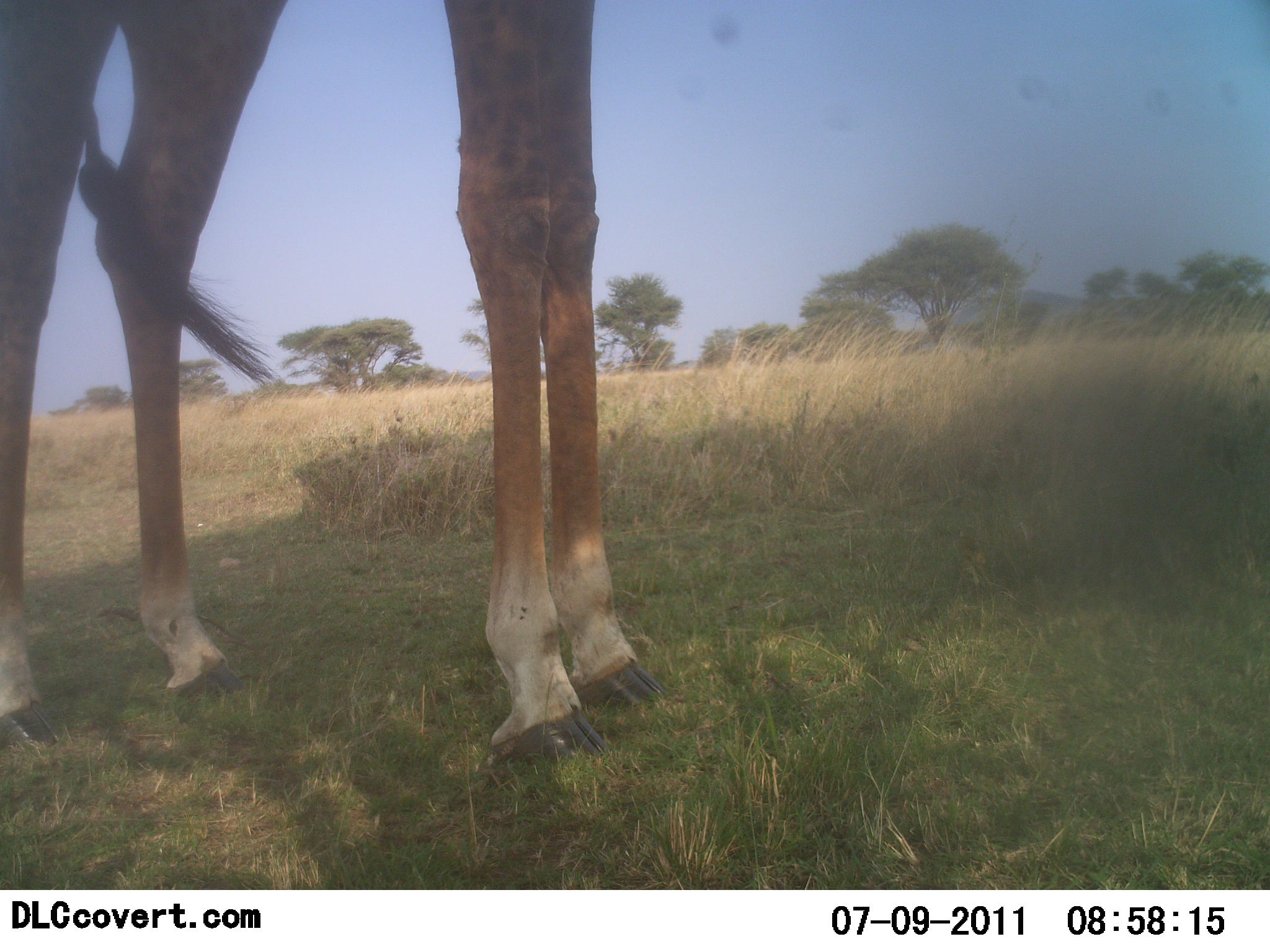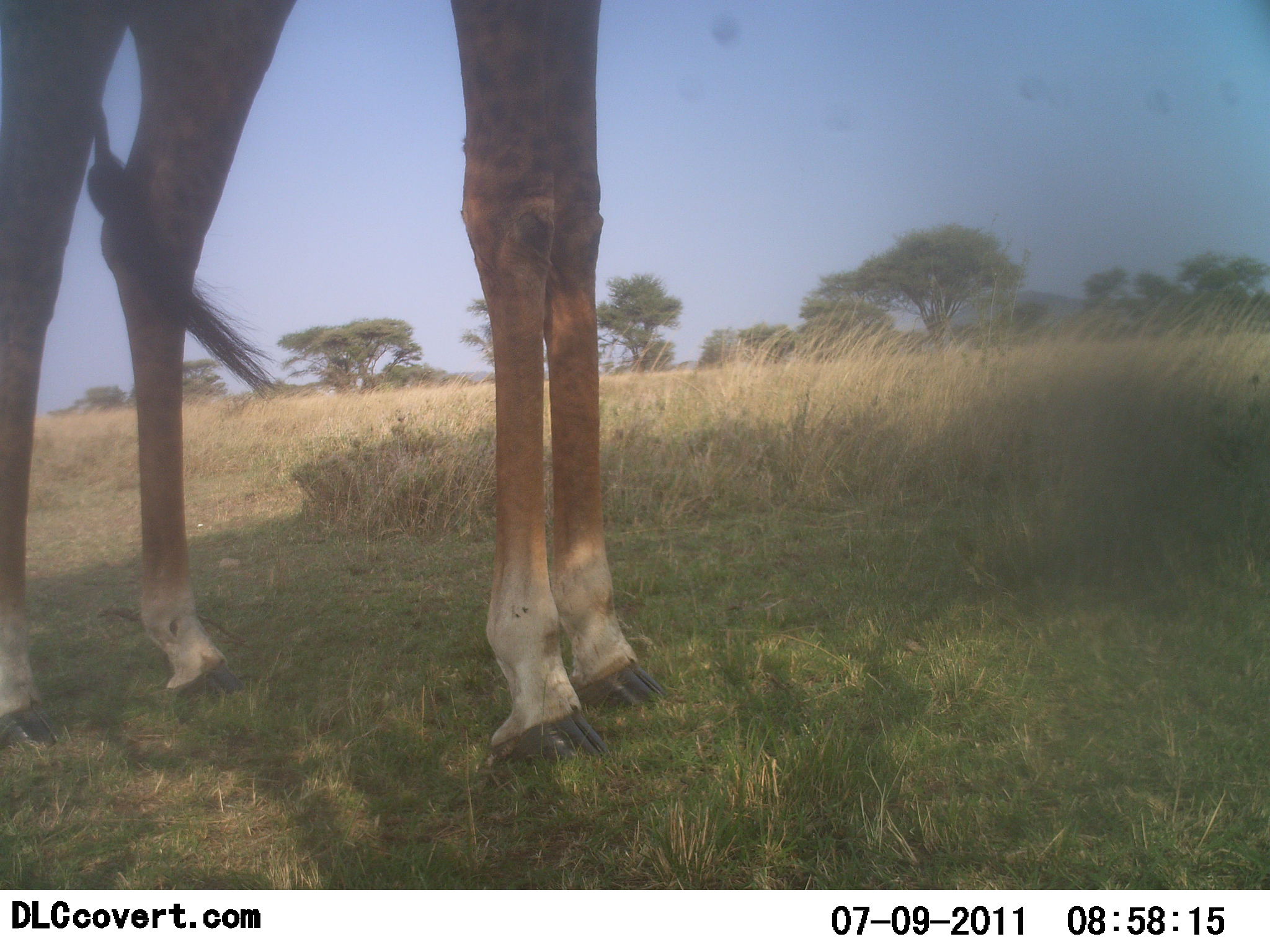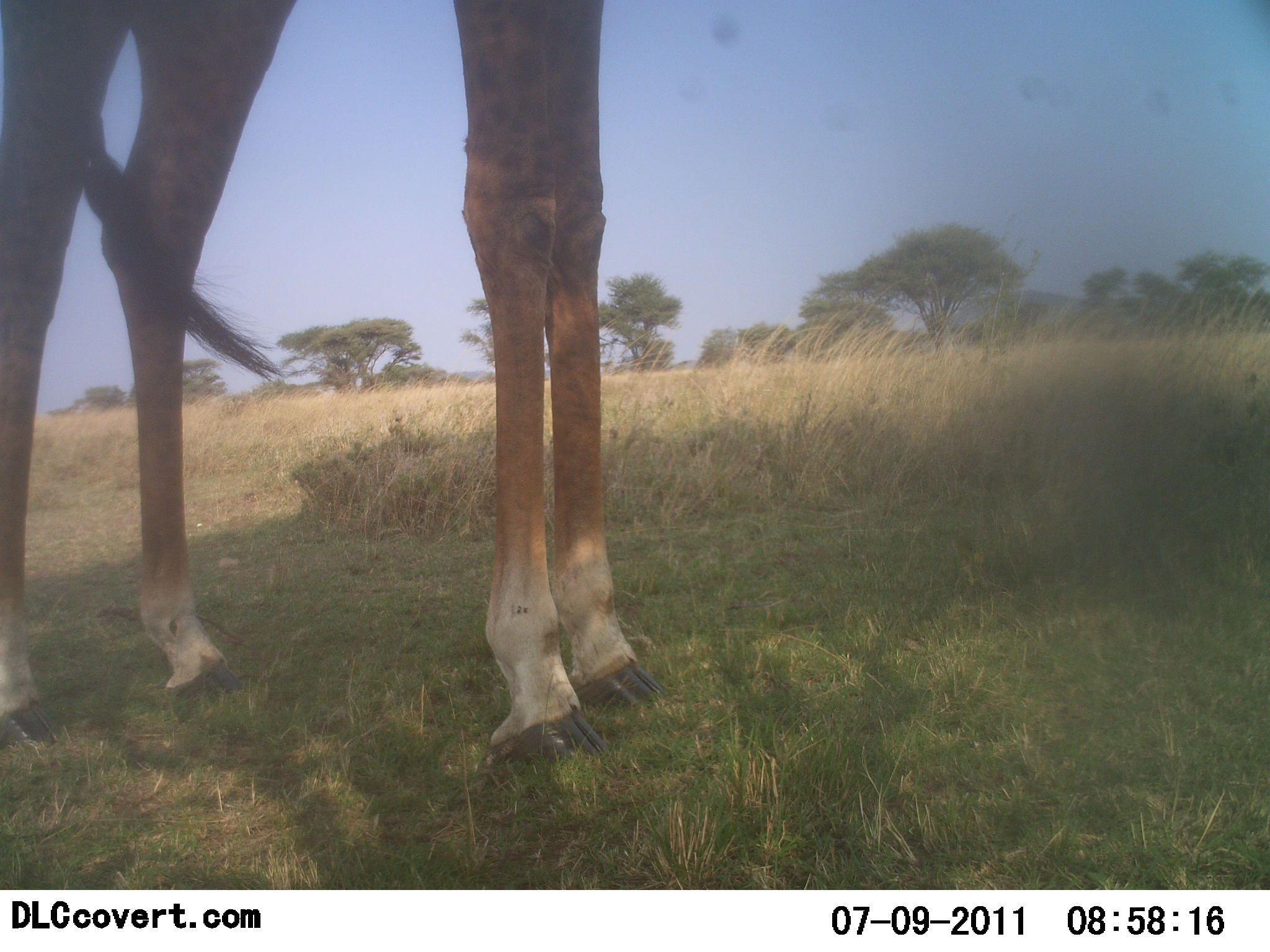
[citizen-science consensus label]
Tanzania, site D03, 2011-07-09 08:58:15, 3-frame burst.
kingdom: Animalia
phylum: Chordata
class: Mammalia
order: Artiodactyla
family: Giraffidae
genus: Giraffa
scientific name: Giraffa camelopardalis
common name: giraffe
Giraffe (Giraffa camelopardalis), count 1. Behavior (volunteer vote fractions): standing 100%, resting 0%, moving 0%, interacting 0%. Young present (vote fraction): 0%. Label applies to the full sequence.